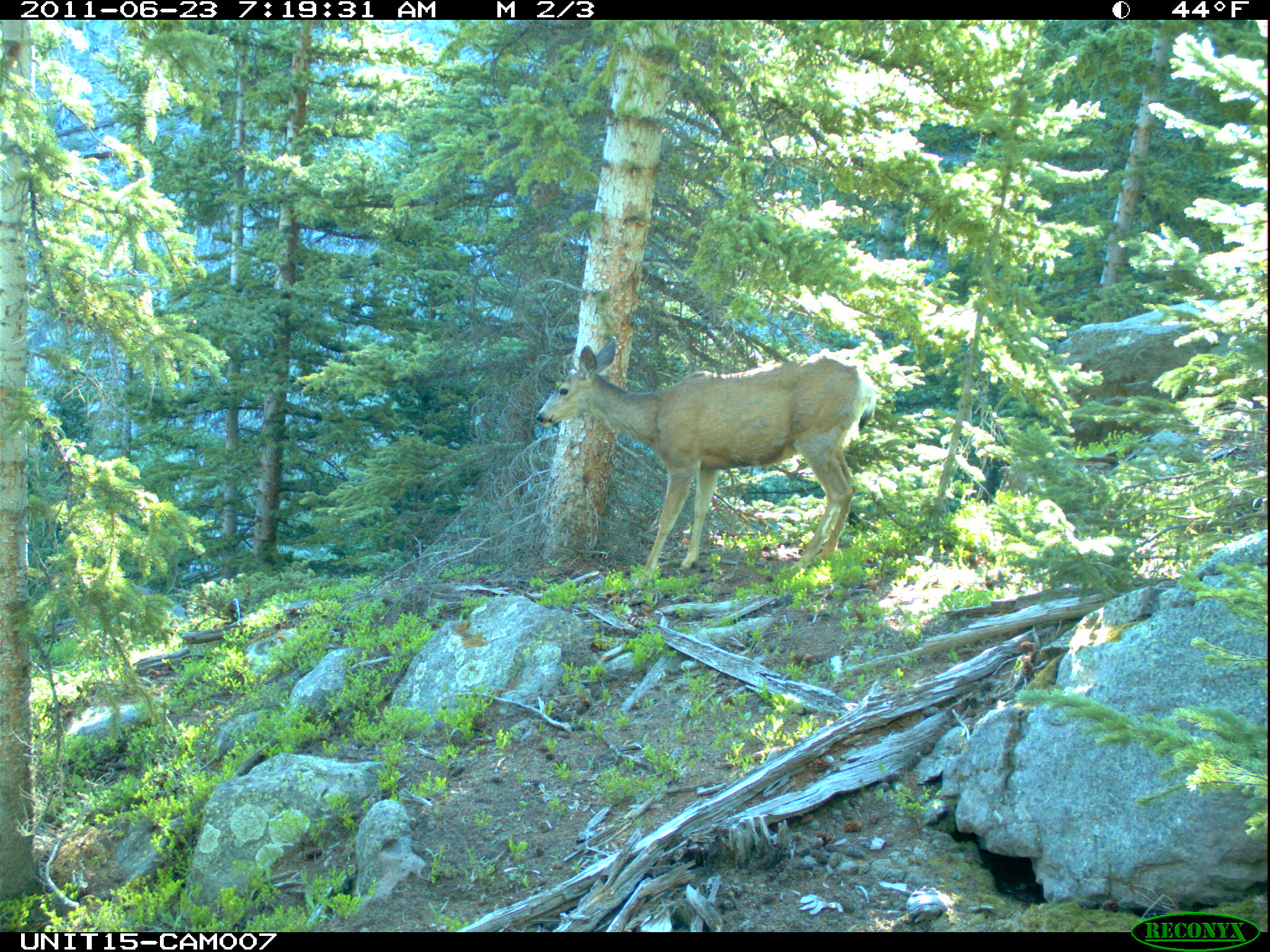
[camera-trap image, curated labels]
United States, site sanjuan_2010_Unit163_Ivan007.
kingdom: Animalia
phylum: Chordata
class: Mammalia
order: Artiodactyla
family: Cervidae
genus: Odocoileus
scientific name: Odocoileus hemionus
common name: mule deer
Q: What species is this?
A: Odocoileus hemionus (mule deer).